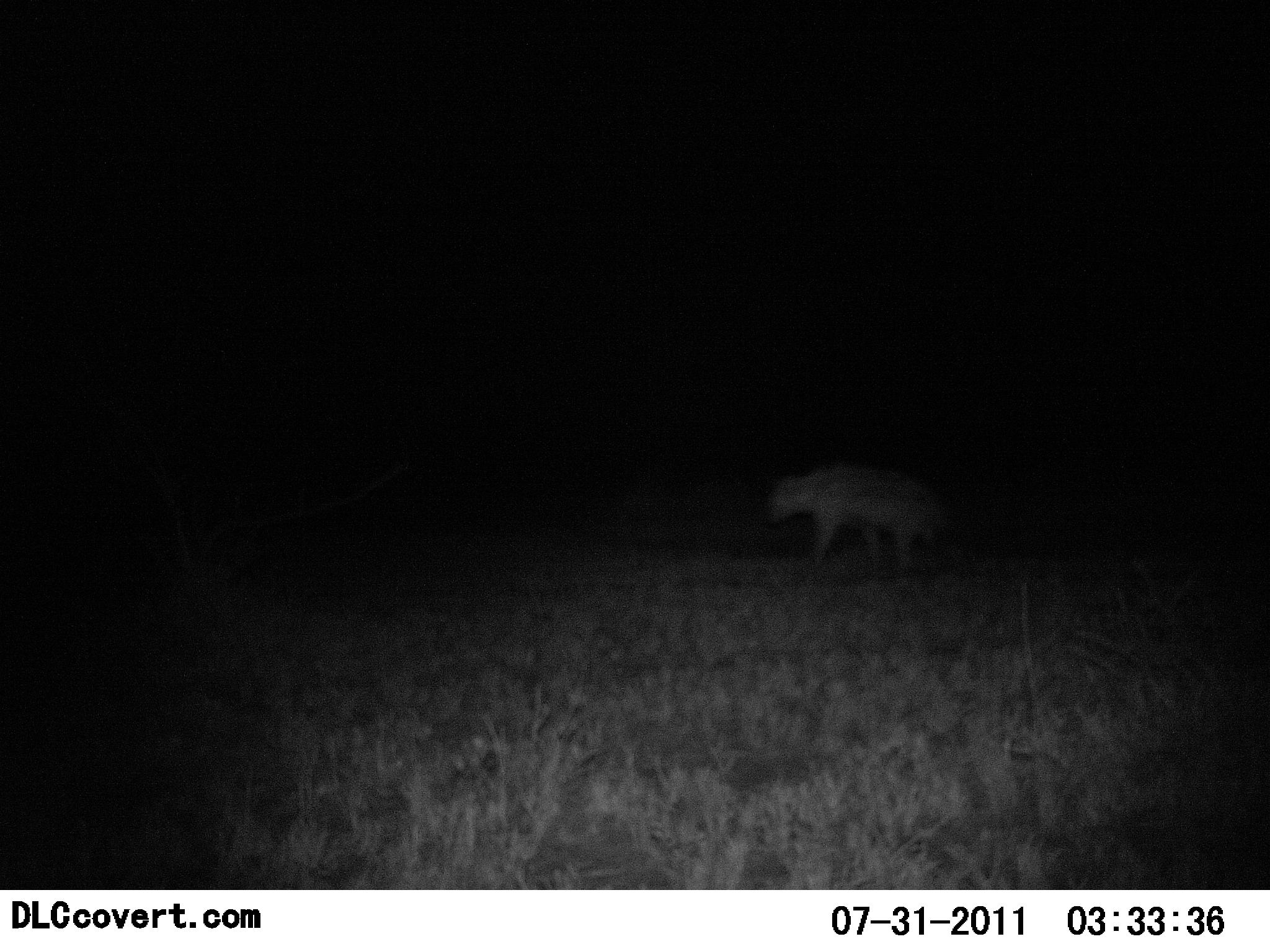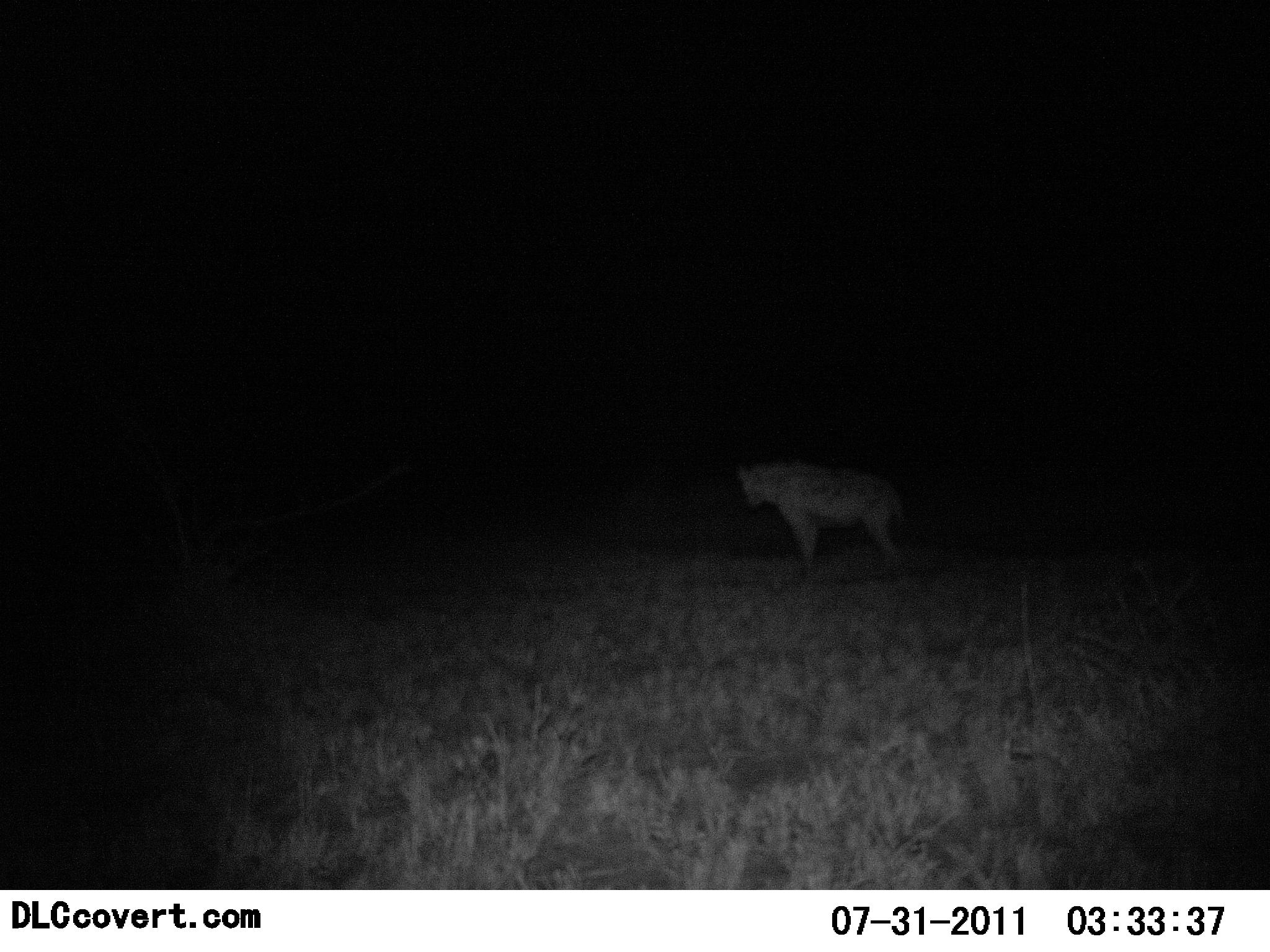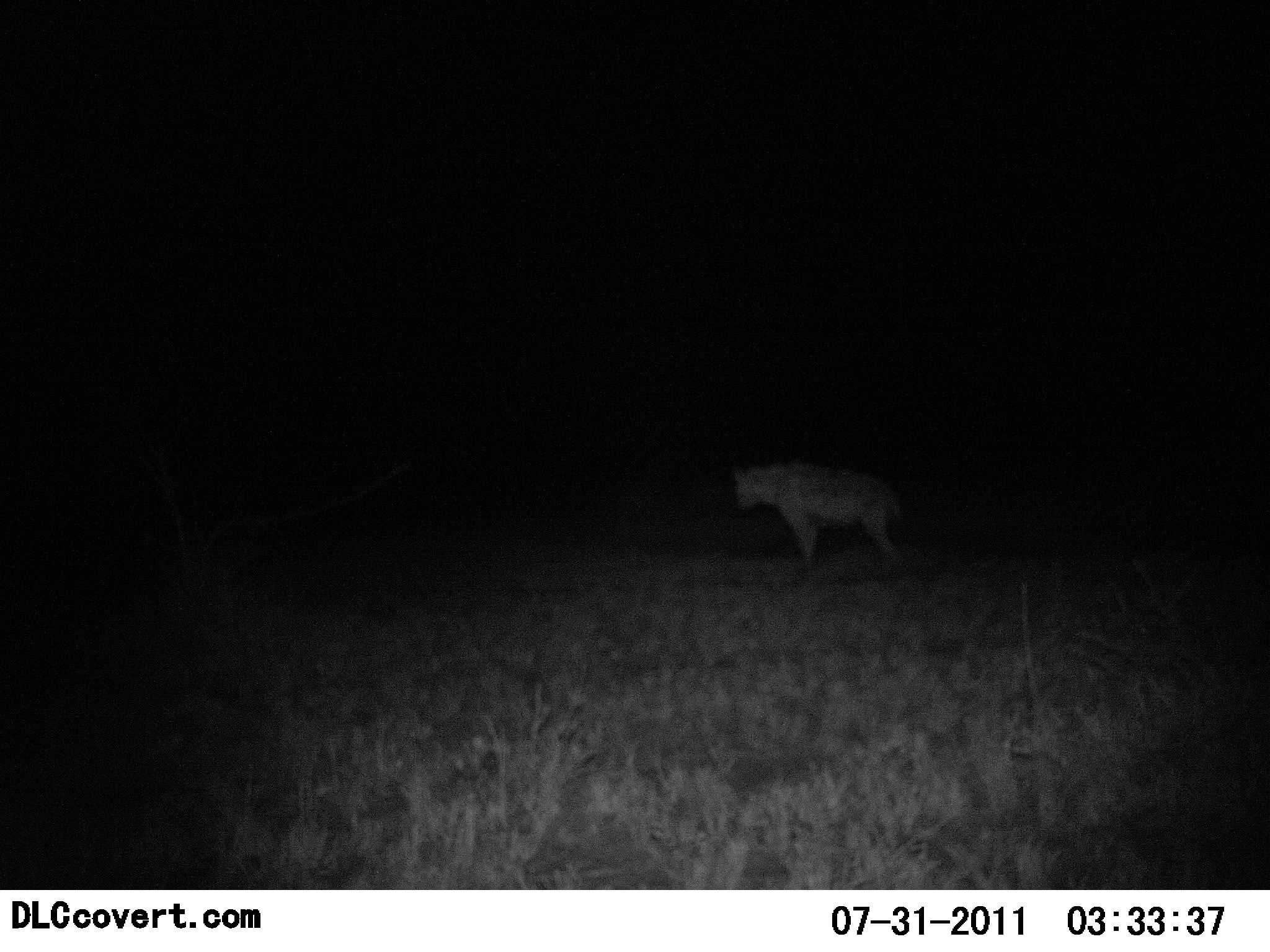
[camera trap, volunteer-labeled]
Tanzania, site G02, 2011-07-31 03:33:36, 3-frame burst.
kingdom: Animalia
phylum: Chordata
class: Mammalia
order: Carnivora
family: Hyaenidae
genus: Crocuta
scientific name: Crocuta crocuta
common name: spotted hyena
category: hyenaspotted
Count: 1.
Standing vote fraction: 30%.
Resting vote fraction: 0%.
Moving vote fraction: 70%.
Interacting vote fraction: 10%.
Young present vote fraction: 0%.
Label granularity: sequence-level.